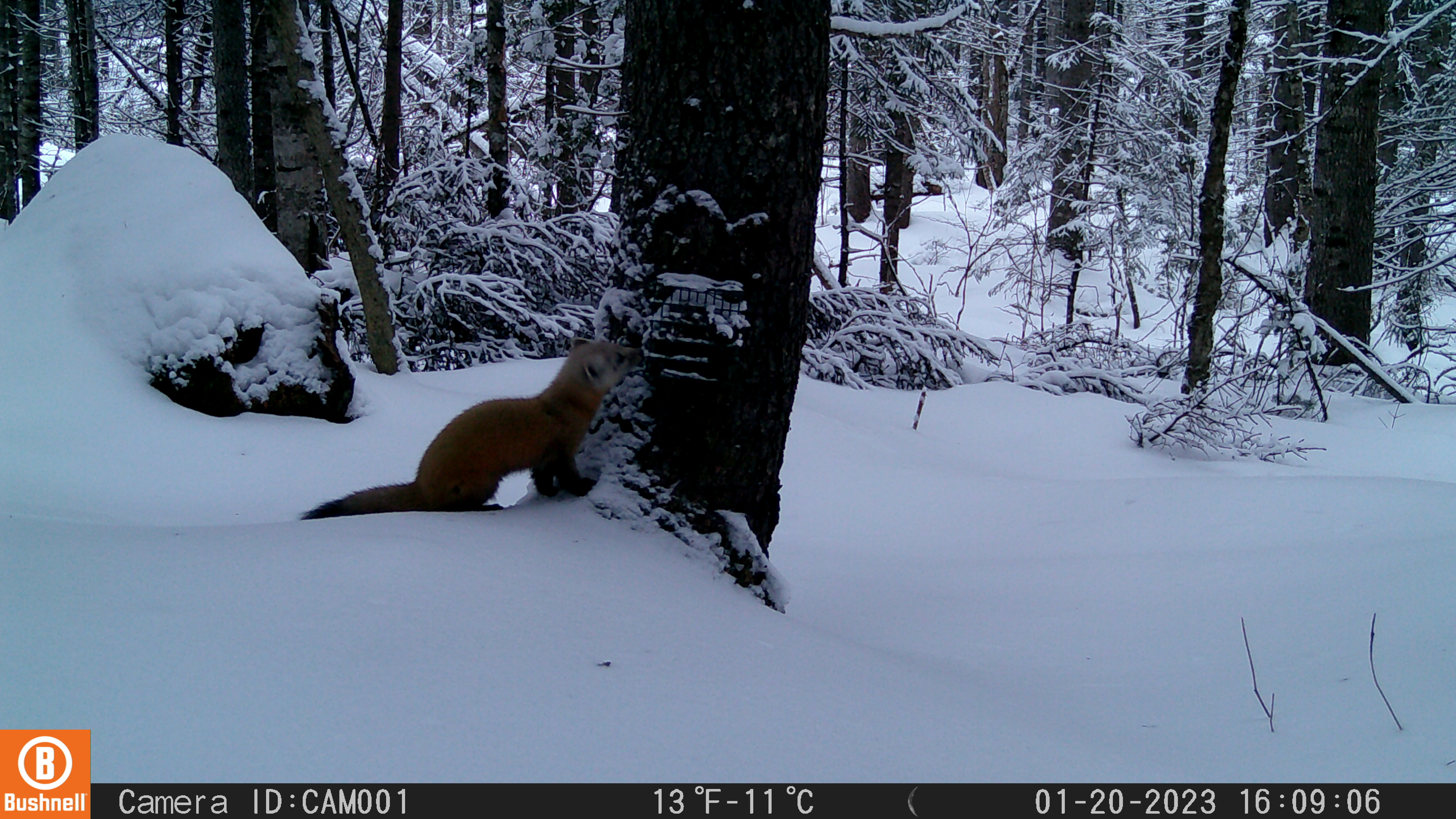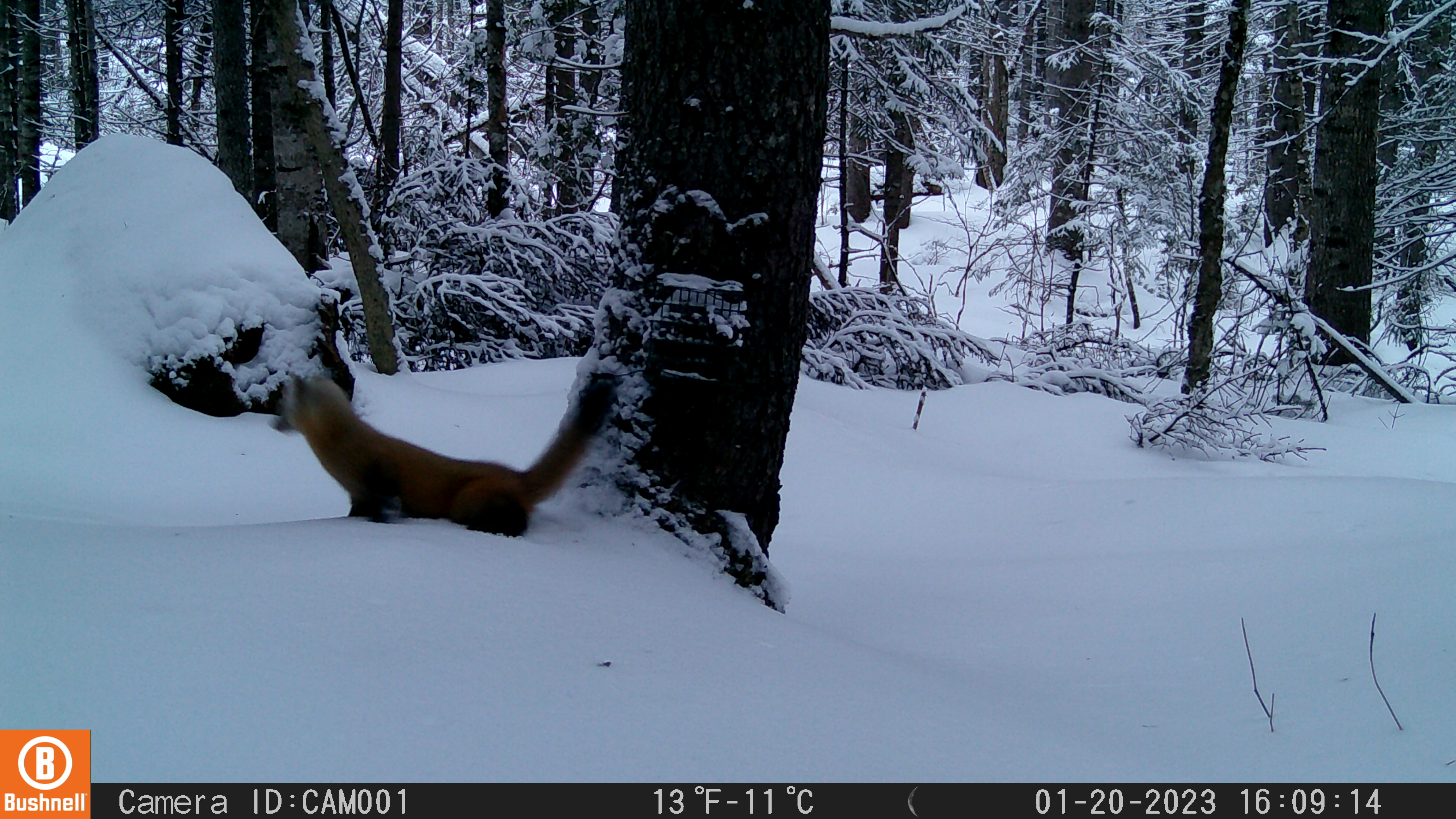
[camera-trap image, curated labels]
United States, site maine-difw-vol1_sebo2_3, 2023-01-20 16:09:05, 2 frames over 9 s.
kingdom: Animalia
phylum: Chordata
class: Mammalia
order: Carnivora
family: Mustelidae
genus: Martes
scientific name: Martes americana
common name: american marten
American marten (Martes americana).